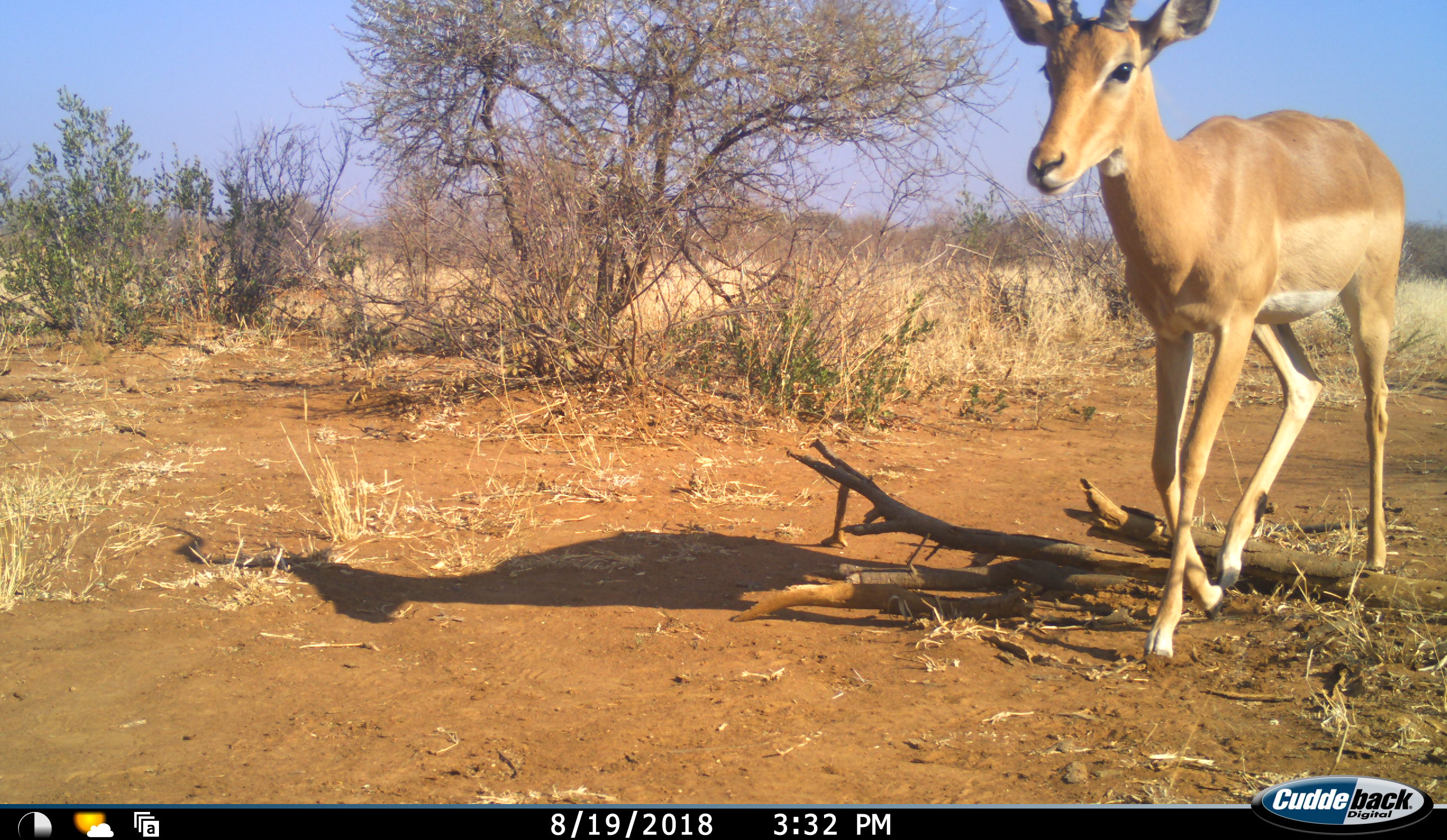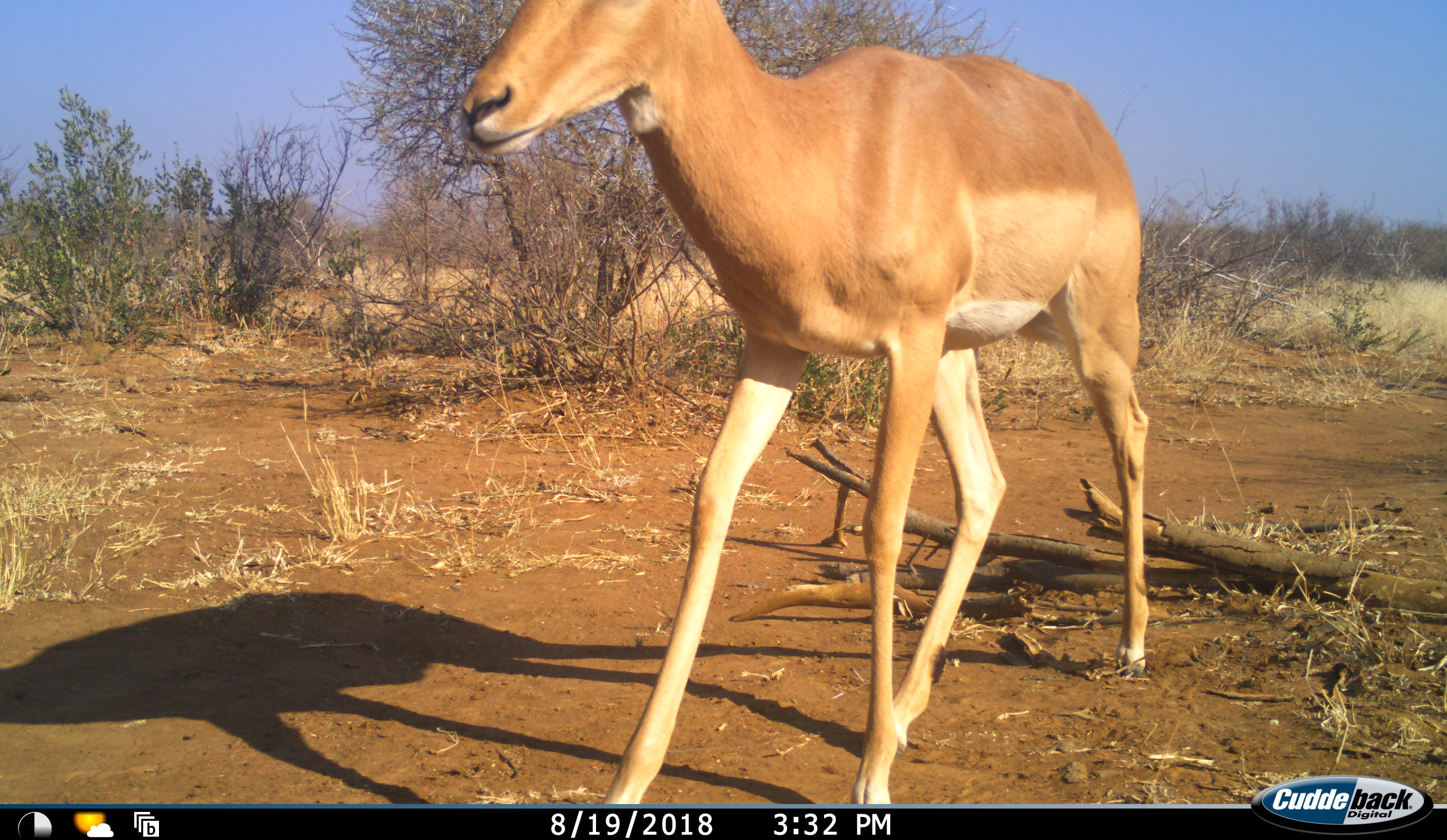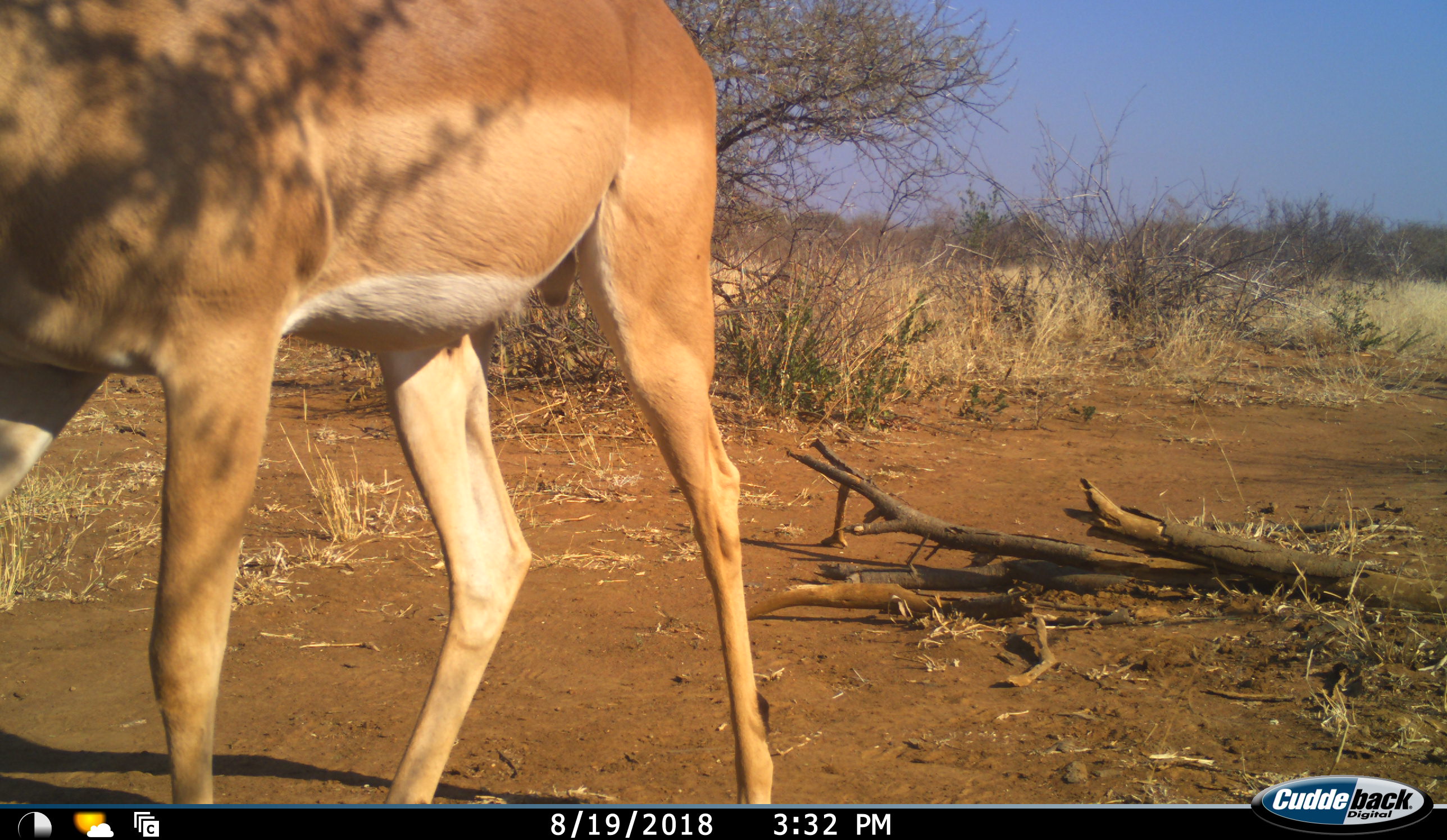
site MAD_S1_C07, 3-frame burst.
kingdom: Animalia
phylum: Chordata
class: Mammalia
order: Artiodactyla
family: Bovidae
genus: Aepyceros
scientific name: Aepyceros melampus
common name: impala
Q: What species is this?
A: Impala (Aepyceros melampus).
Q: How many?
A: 1.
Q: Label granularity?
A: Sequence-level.